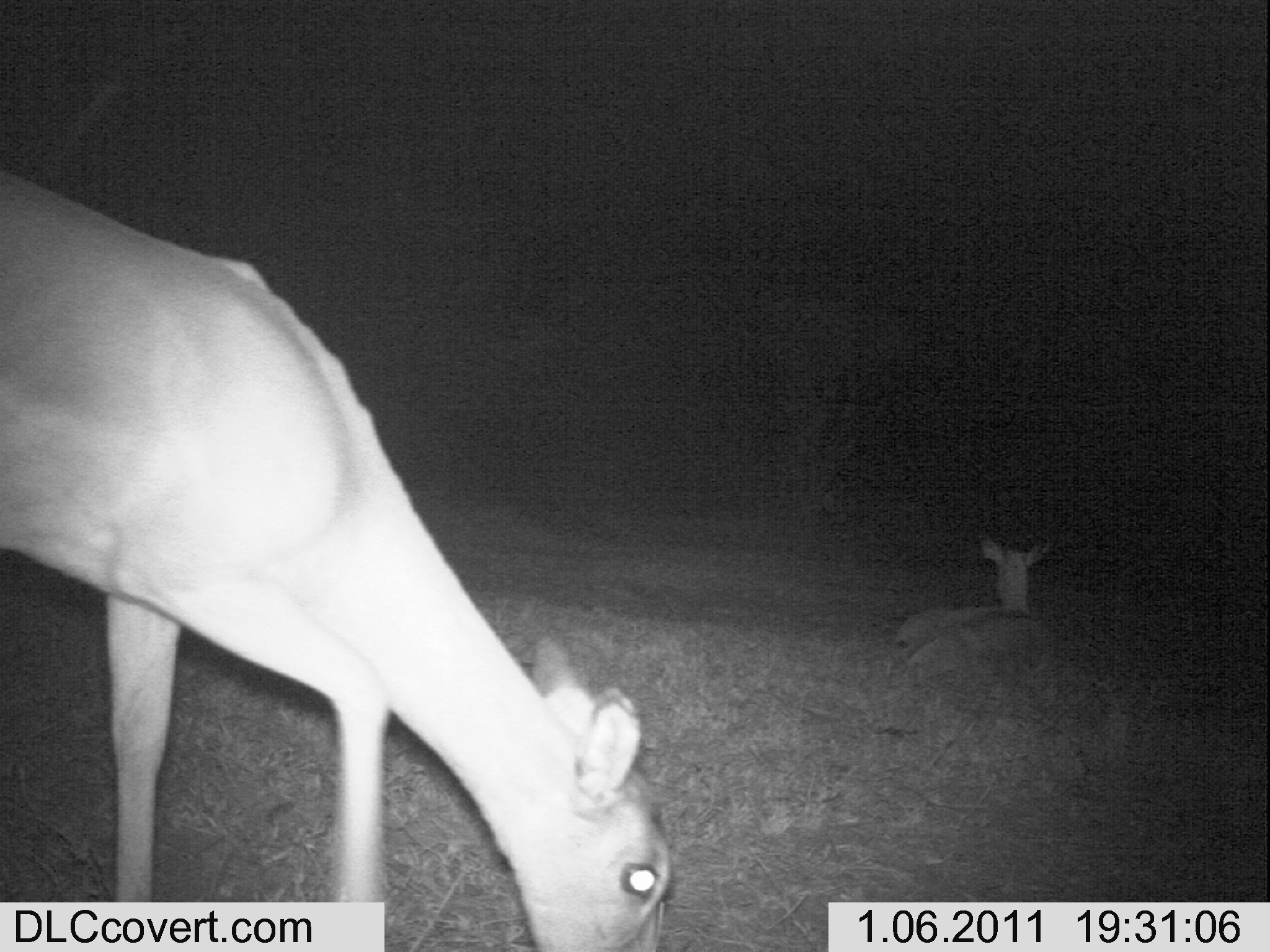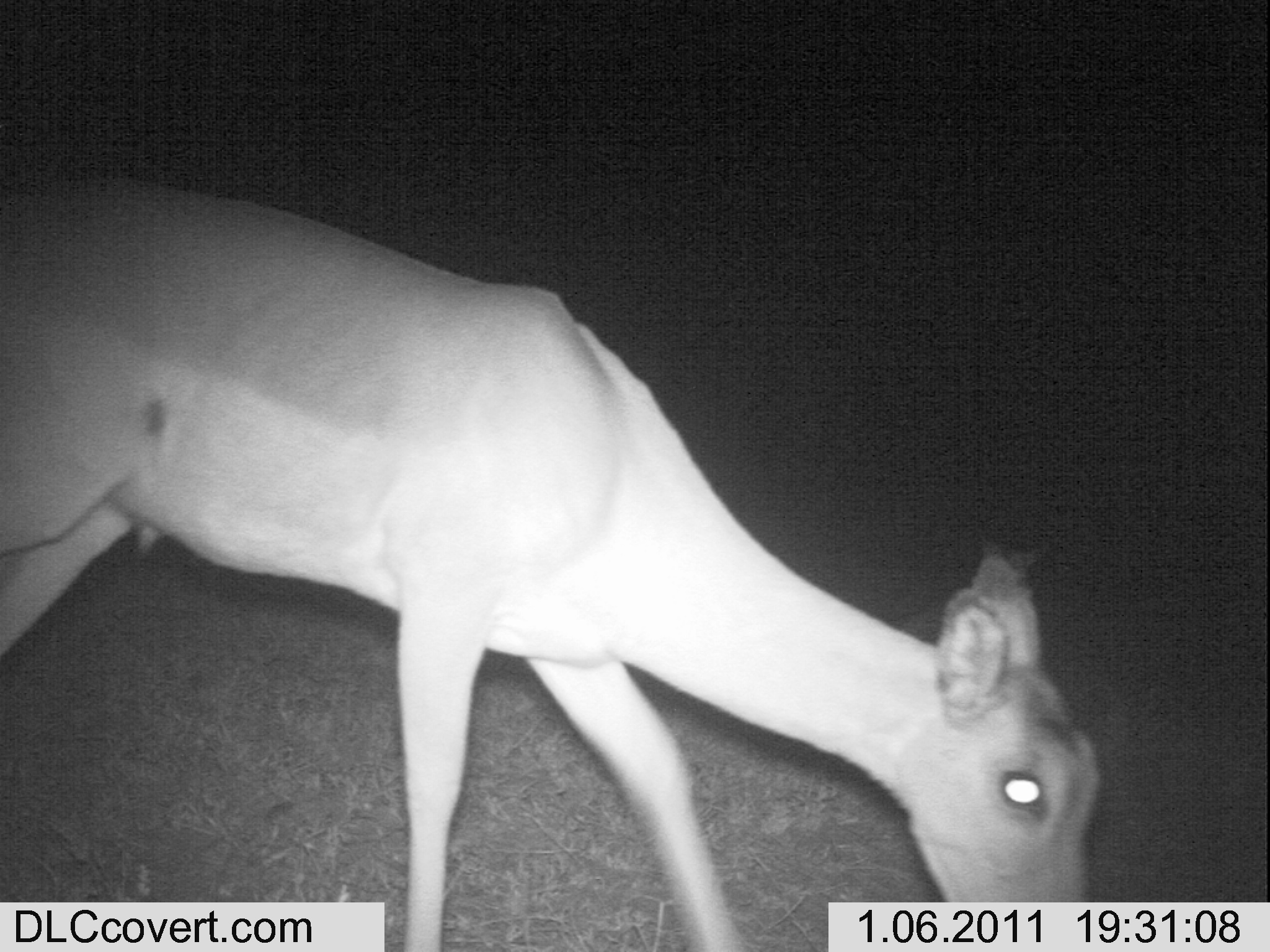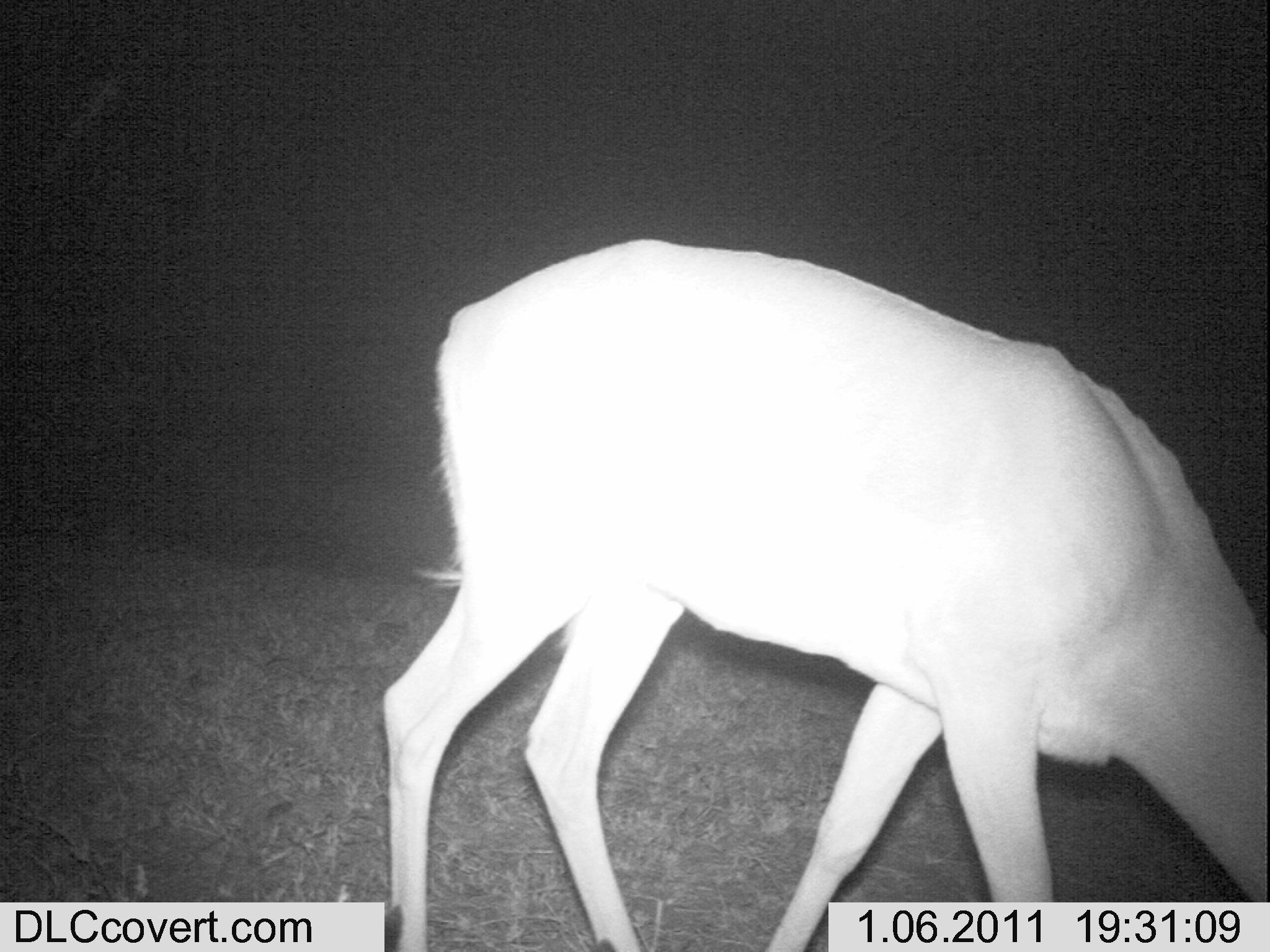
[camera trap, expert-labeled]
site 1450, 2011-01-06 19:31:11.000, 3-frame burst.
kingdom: Animalia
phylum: Chordata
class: Mammalia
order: Artiodactyla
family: Bovidae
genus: Aepyceros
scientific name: Aepyceros melampus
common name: impala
Aepyceros melampus (impala), count 2.